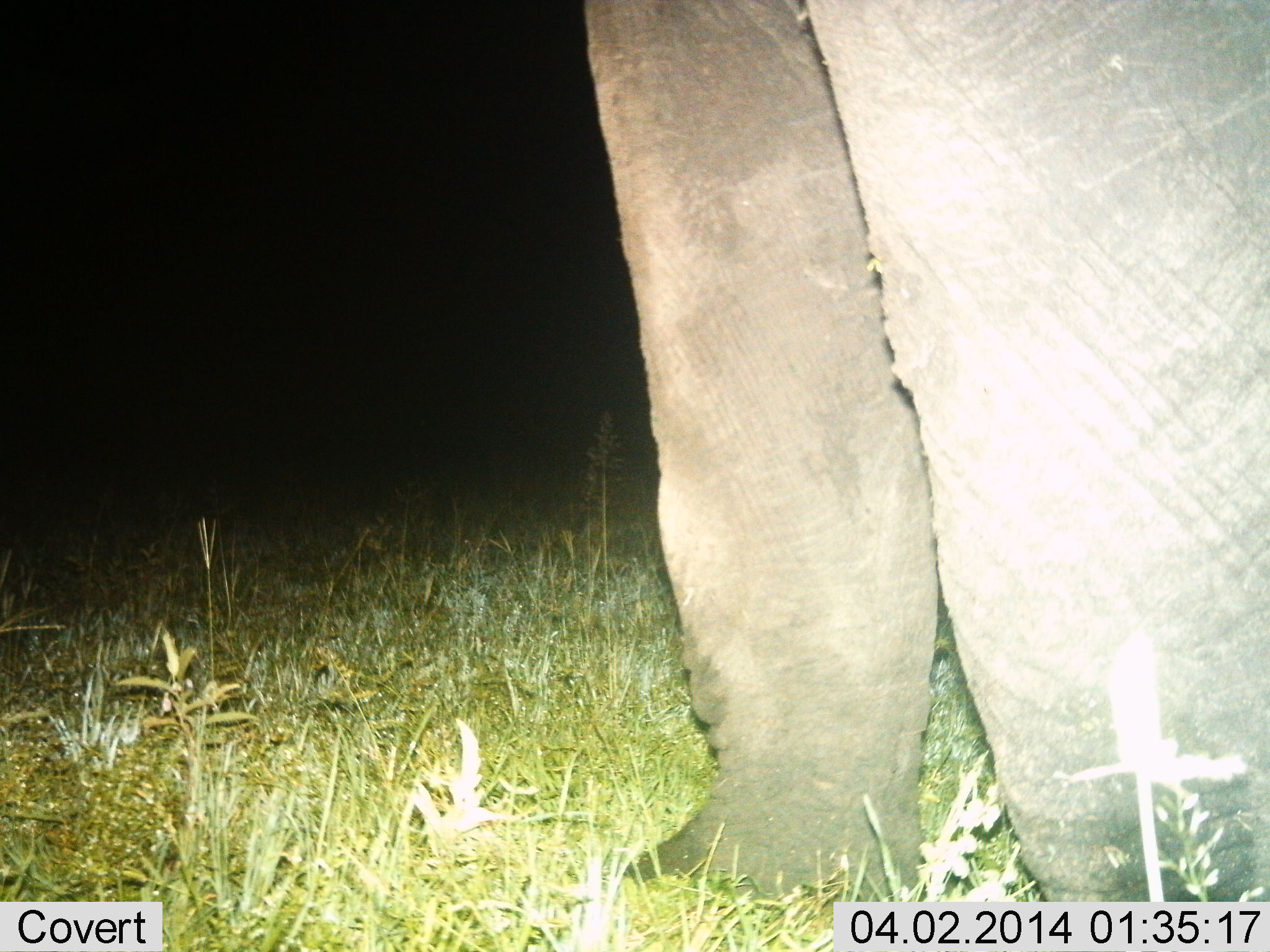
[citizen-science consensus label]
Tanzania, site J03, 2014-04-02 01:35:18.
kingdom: Animalia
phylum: Chordata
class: Mammalia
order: Proboscidea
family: Elephantidae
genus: Loxodonta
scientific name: Loxodonta africana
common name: african bush elephant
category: elephant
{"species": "elephant (african bush elephant) (Loxodonta africana)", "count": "1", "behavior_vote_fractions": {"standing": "90%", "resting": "10%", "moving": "0%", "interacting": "0%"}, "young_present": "0%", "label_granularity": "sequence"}